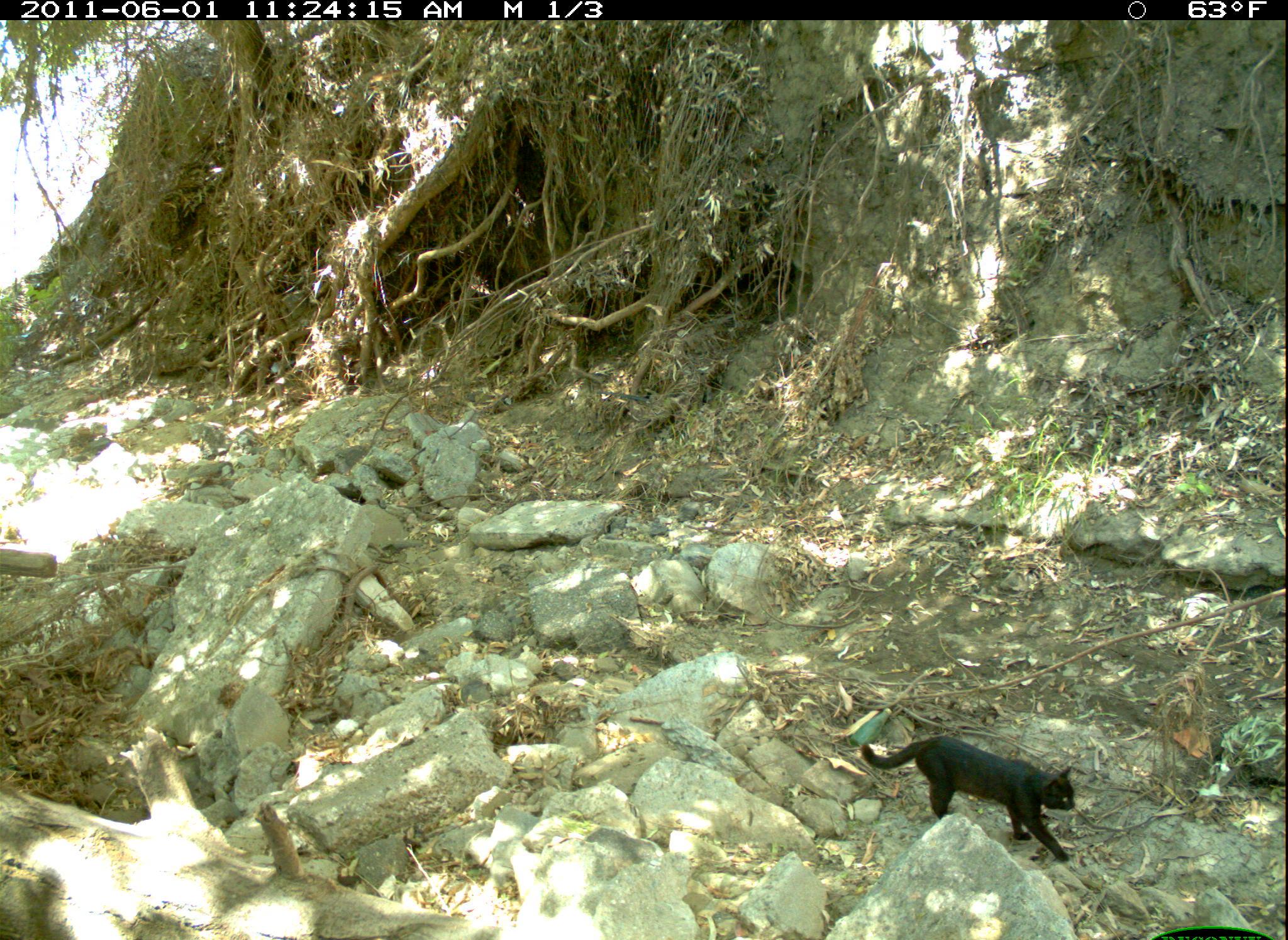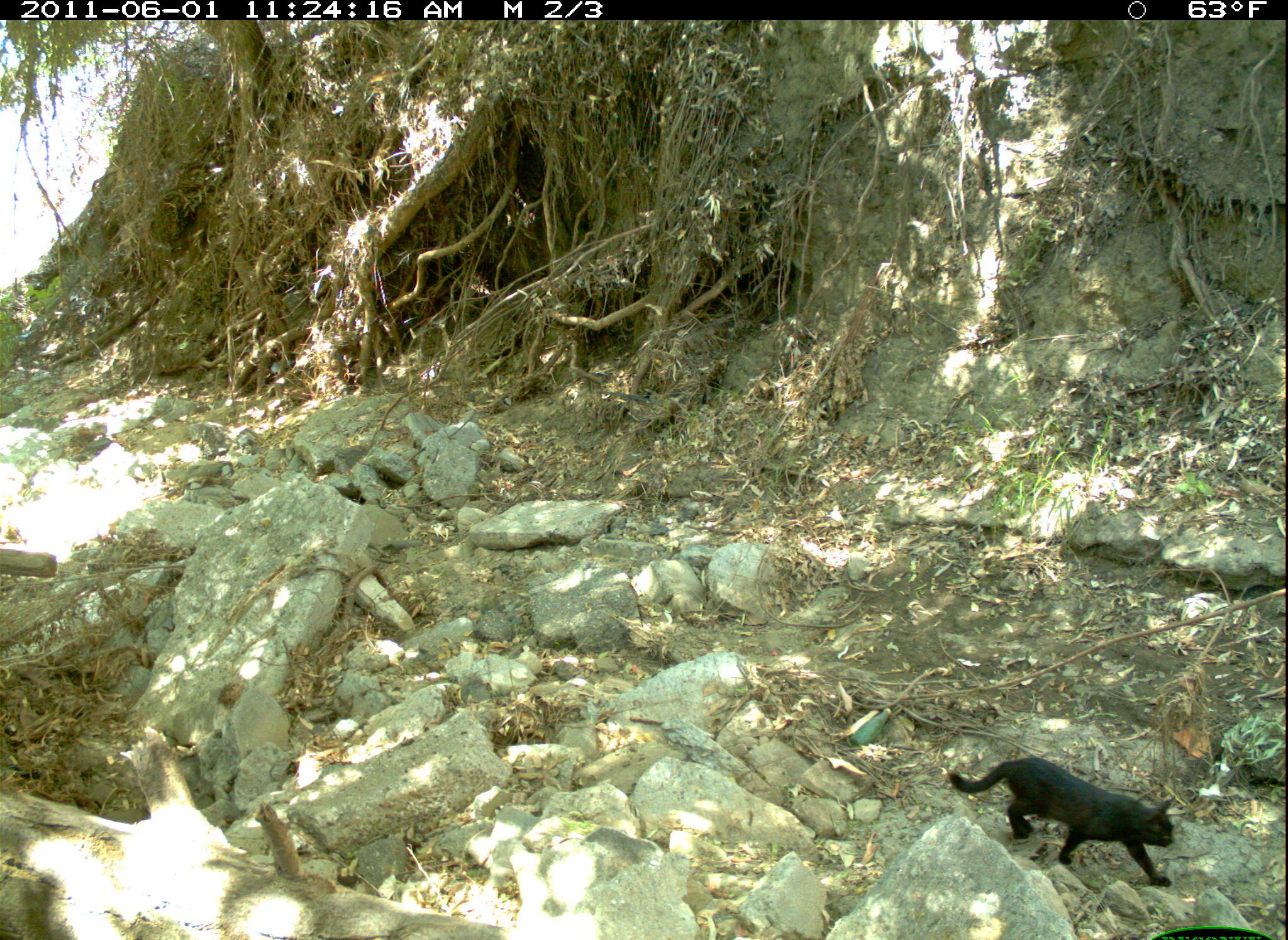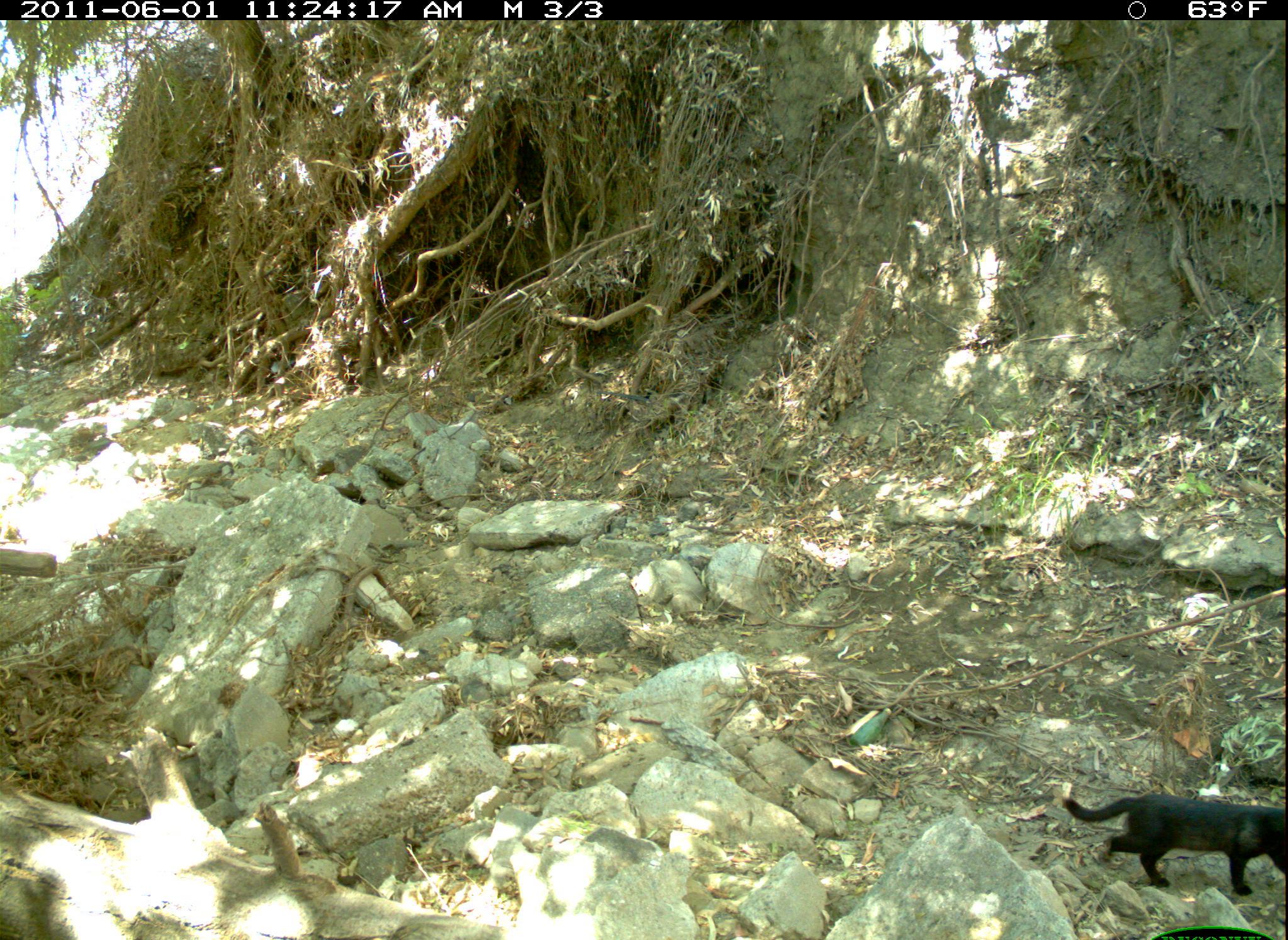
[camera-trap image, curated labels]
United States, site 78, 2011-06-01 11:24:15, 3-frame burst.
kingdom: Animalia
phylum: Chordata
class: Mammalia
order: Carnivora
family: Felidae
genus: Felis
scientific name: Felis catus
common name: cat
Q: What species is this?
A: Cat (Felis catus).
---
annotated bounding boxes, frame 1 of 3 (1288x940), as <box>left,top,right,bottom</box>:
cat: <box>855,718,1084,867</box>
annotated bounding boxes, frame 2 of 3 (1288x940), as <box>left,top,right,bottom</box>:
cat: <box>942,744,1185,897</box>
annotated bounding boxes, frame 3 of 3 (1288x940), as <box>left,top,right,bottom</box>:
cat: <box>1046,752,1285,907</box>